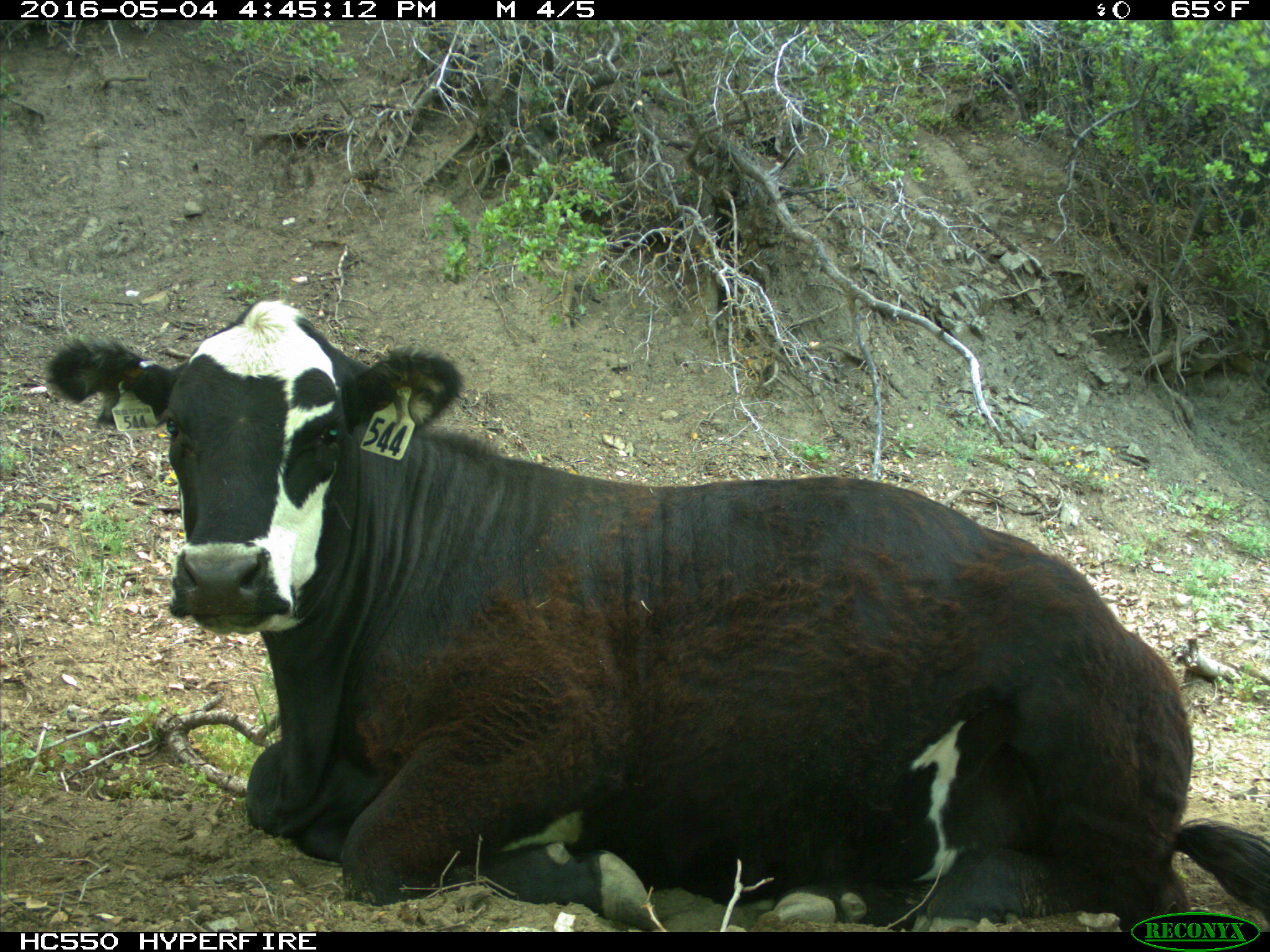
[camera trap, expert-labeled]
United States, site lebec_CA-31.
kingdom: Animalia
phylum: Chordata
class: Mammalia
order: Artiodactyla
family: Bovidae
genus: Bos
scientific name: Bos taurus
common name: domestic cow